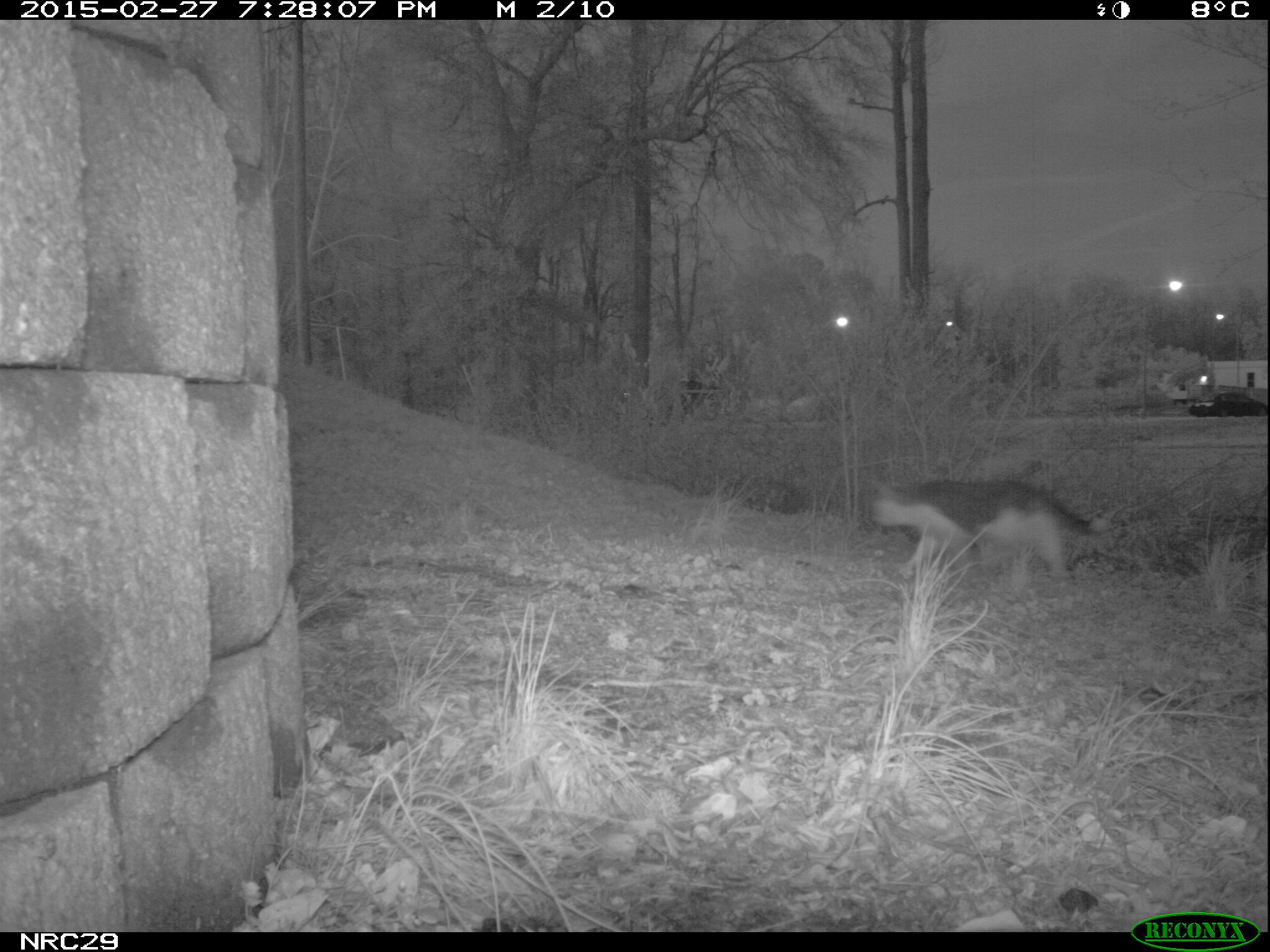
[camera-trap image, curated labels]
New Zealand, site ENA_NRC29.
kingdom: Animalia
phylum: Chordata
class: Mammalia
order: Carnivora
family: Felidae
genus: Felis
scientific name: Felis catus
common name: domestic cat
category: cat